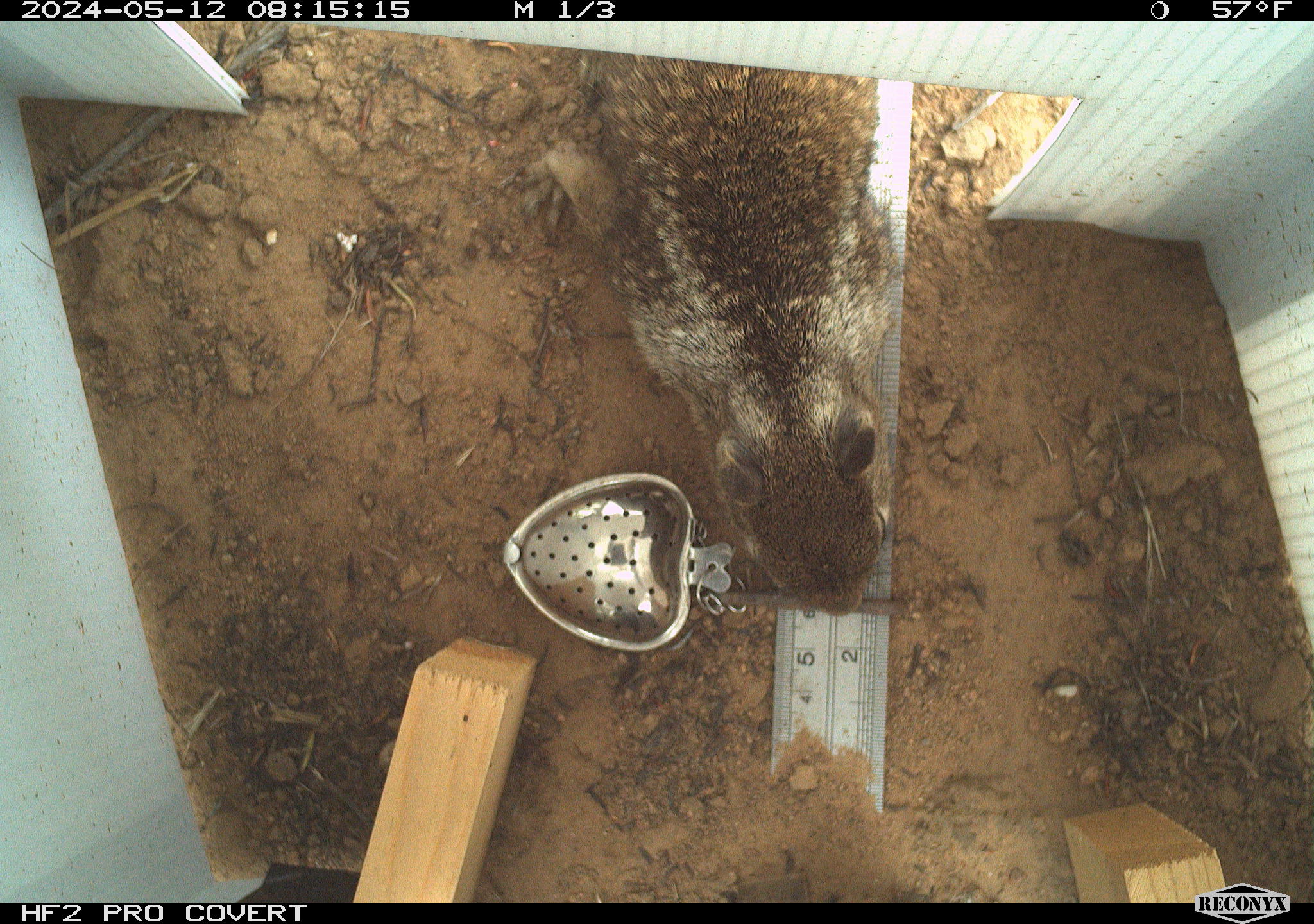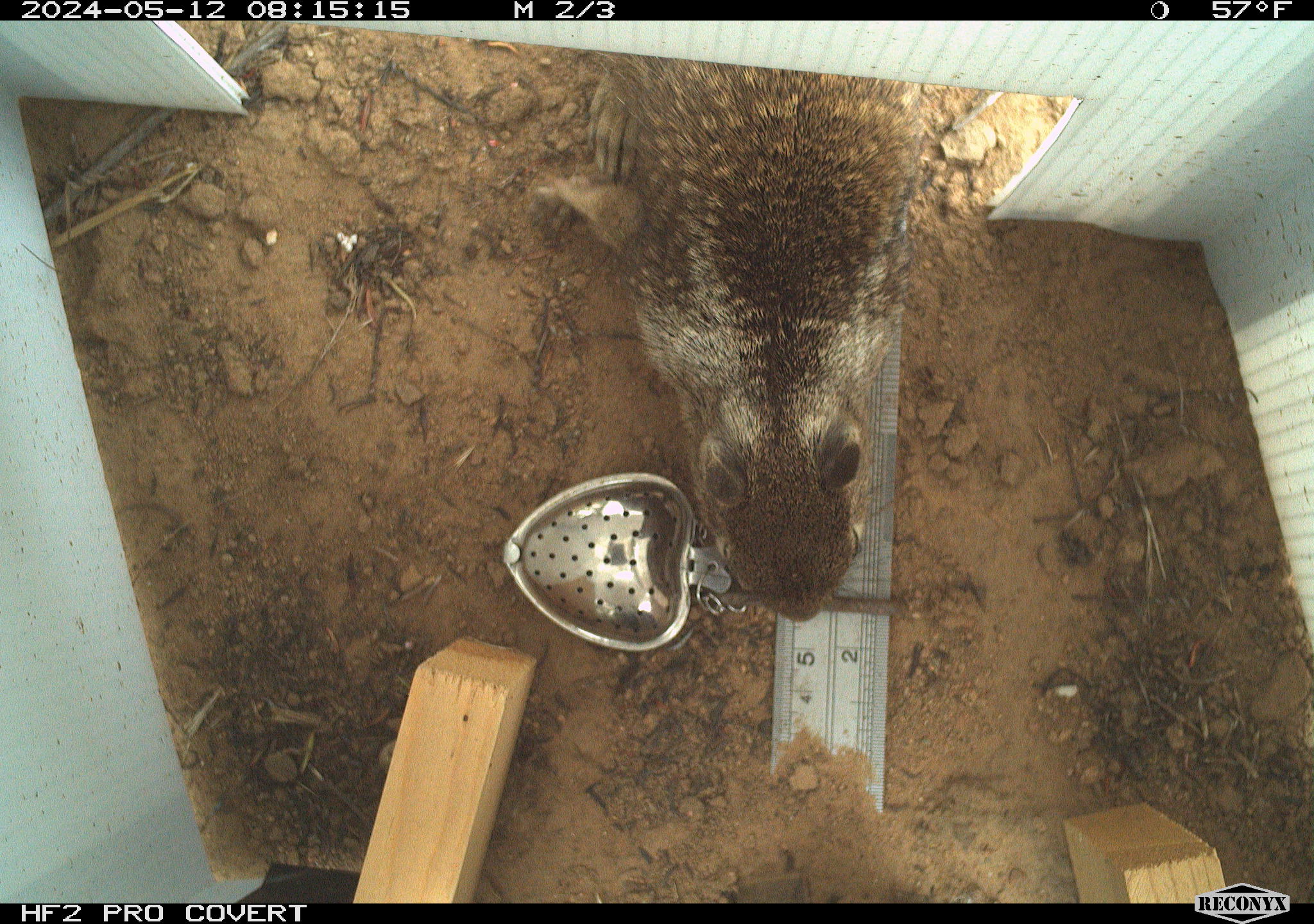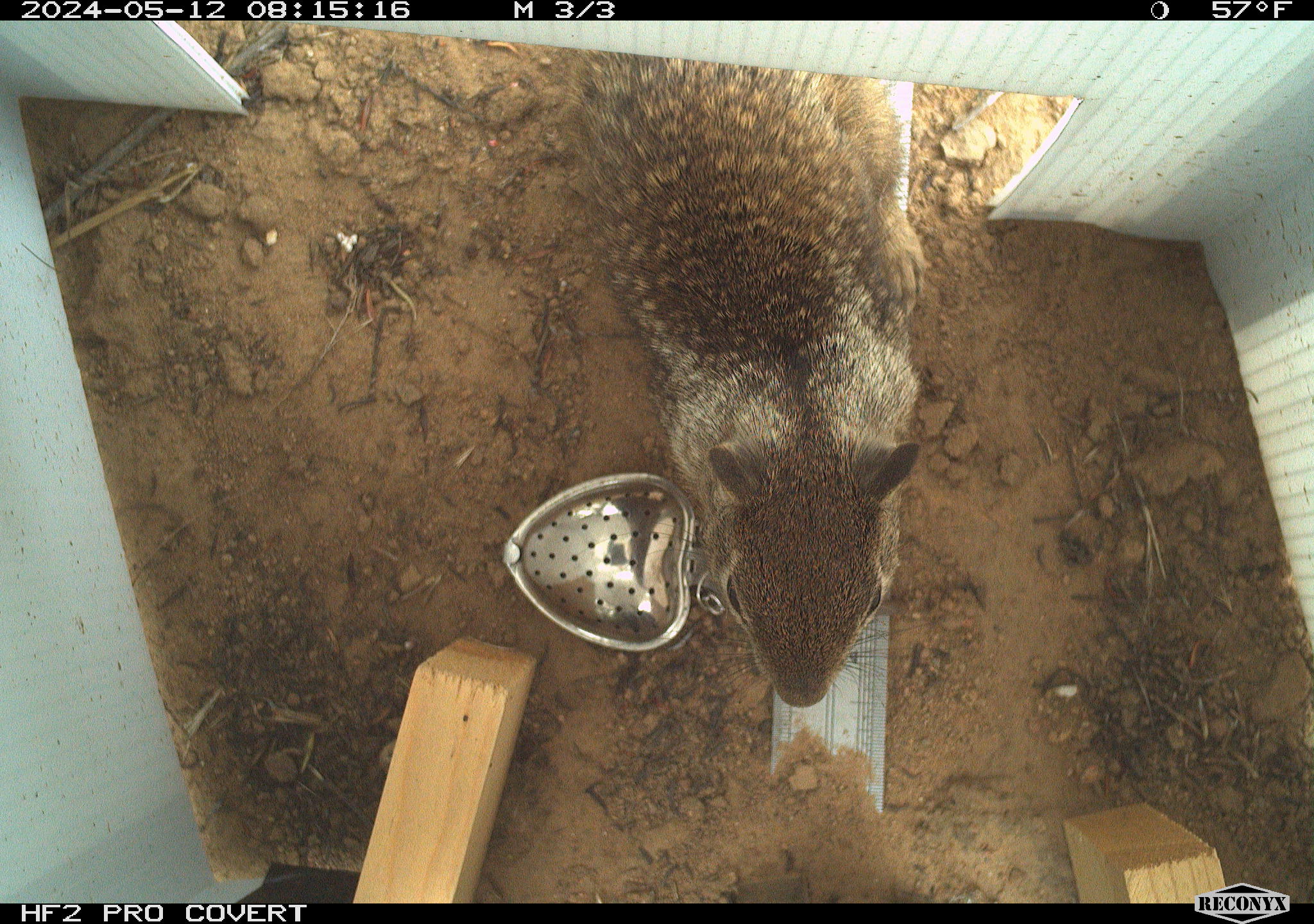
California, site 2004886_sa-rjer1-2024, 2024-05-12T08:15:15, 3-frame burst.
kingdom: Animalia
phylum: Chordata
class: Mammalia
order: Rodentia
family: Sciuridae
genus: Otospermophilus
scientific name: Otospermophilus beecheyi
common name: california ground squirrel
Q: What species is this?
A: California ground squirrel (Otospermophilus beecheyi).